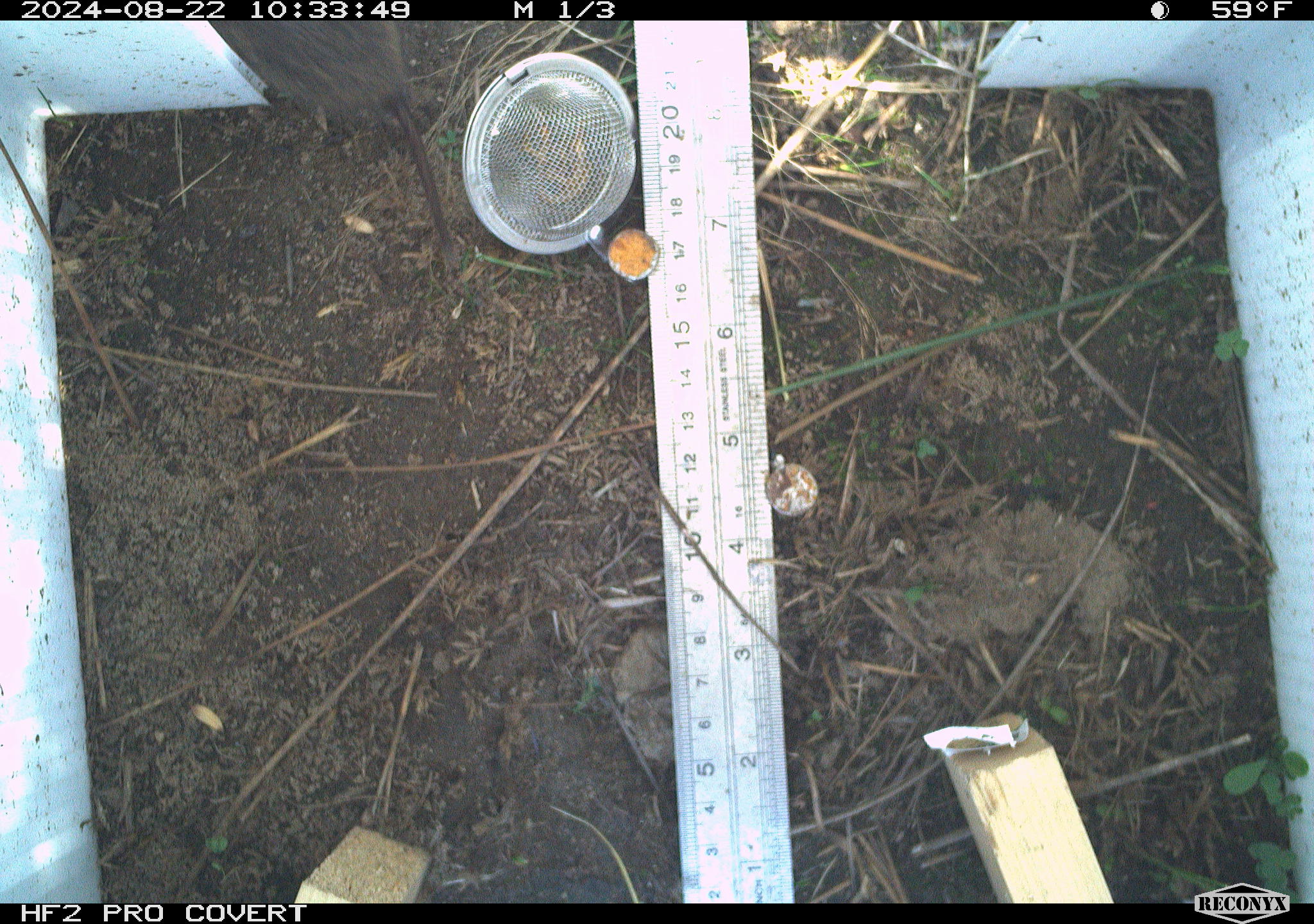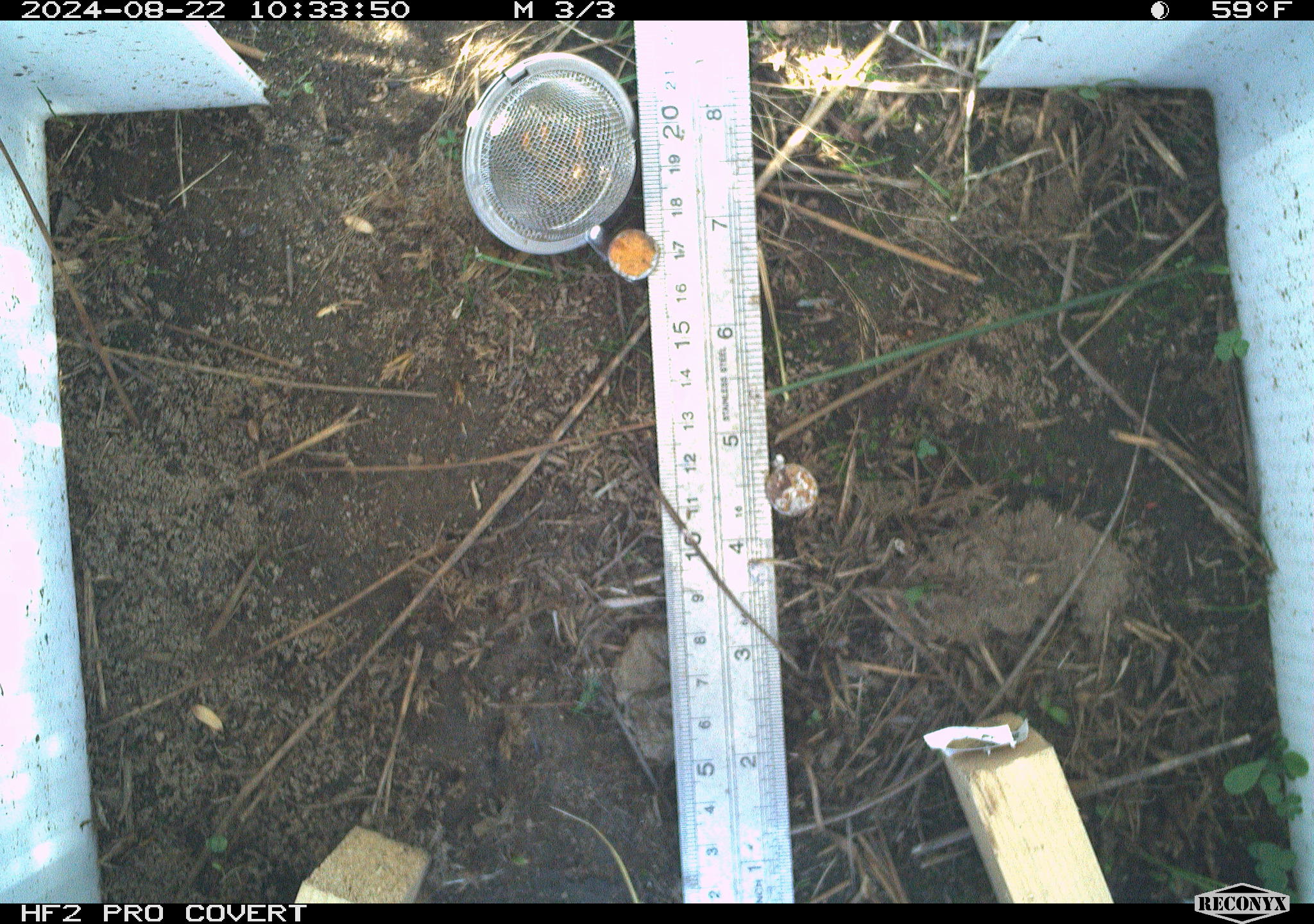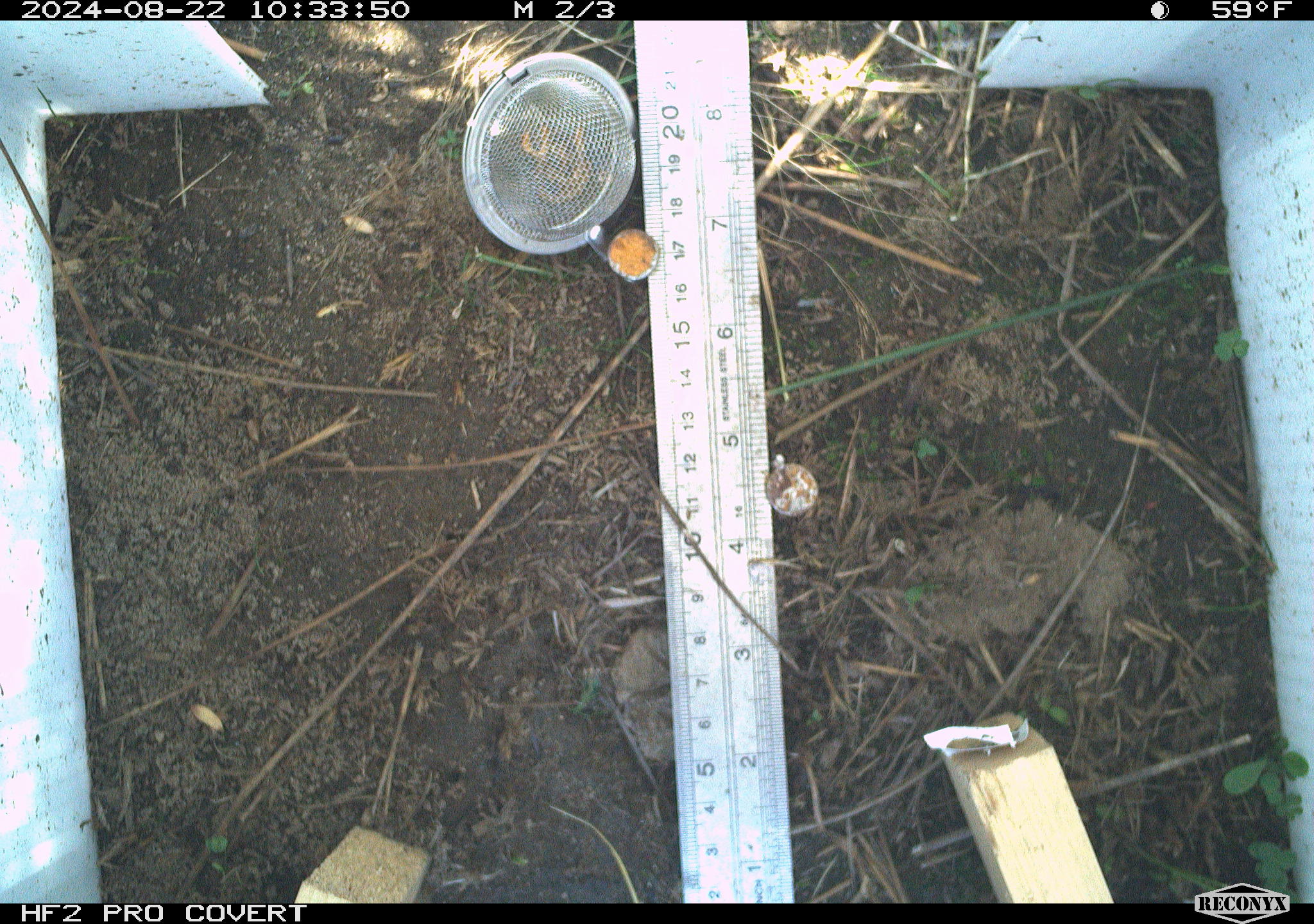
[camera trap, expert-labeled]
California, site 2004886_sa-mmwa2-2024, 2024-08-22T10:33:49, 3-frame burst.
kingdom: Animalia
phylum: Chordata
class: Mammalia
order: Rodentia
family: Cricetidae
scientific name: Arvicolinae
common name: voles, lemmings, and muskrats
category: arvicolinae subfamily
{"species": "arvicolinae subfamily (voles, lemmings, and muskrats) (Arvicolinae)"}